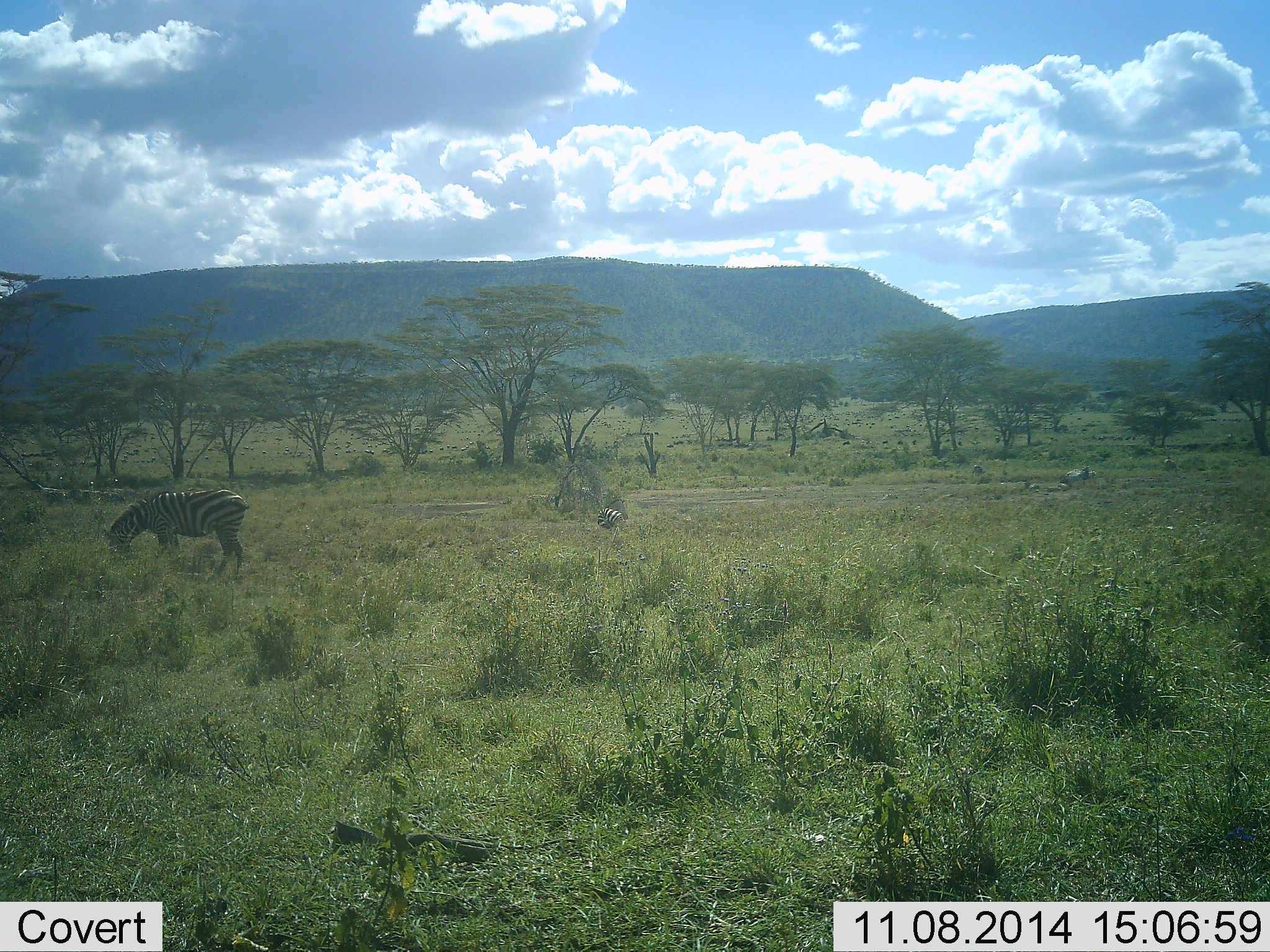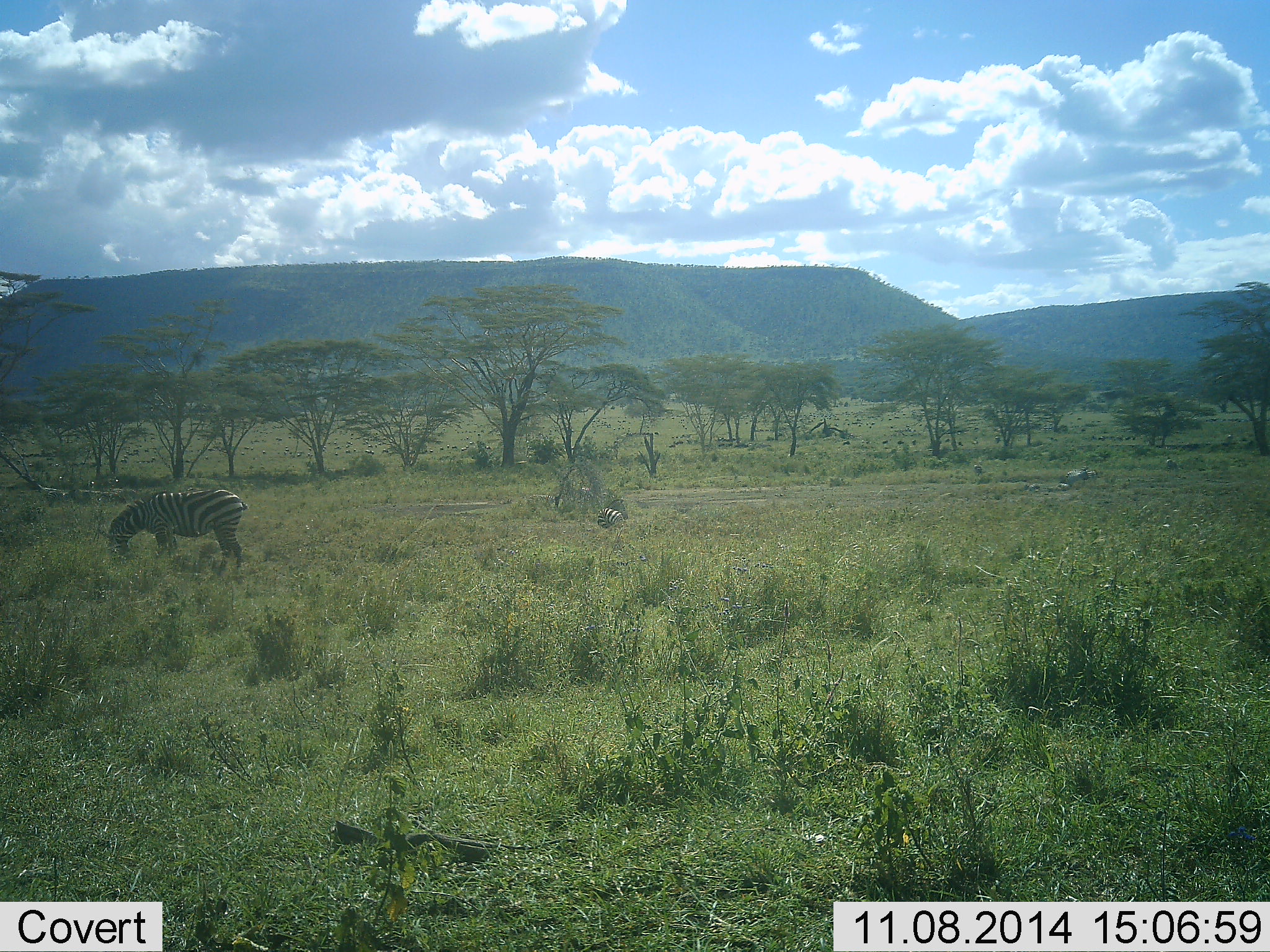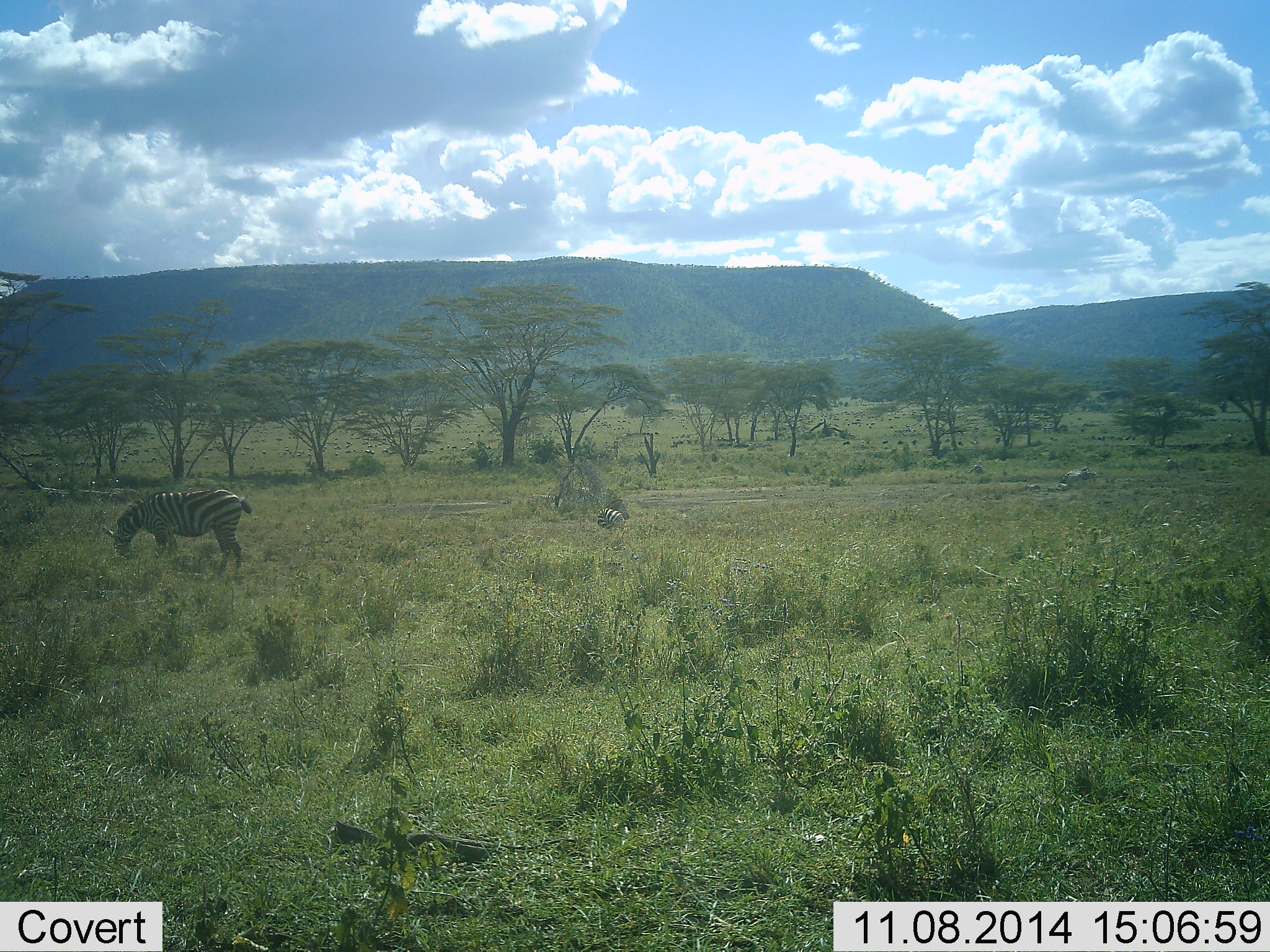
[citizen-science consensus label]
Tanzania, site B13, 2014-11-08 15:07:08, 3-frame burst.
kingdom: Animalia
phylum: Chordata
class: Mammalia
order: Perissodactyla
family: Equidae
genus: Equus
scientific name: Equus quagga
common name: plains zebra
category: zebra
Zebra (plains zebra) (Equus quagga), count 2. Behavior (volunteer vote fractions): standing 30%, resting 30%, moving 0%, interacting 0%. Young present (vote fraction): 0%. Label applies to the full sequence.